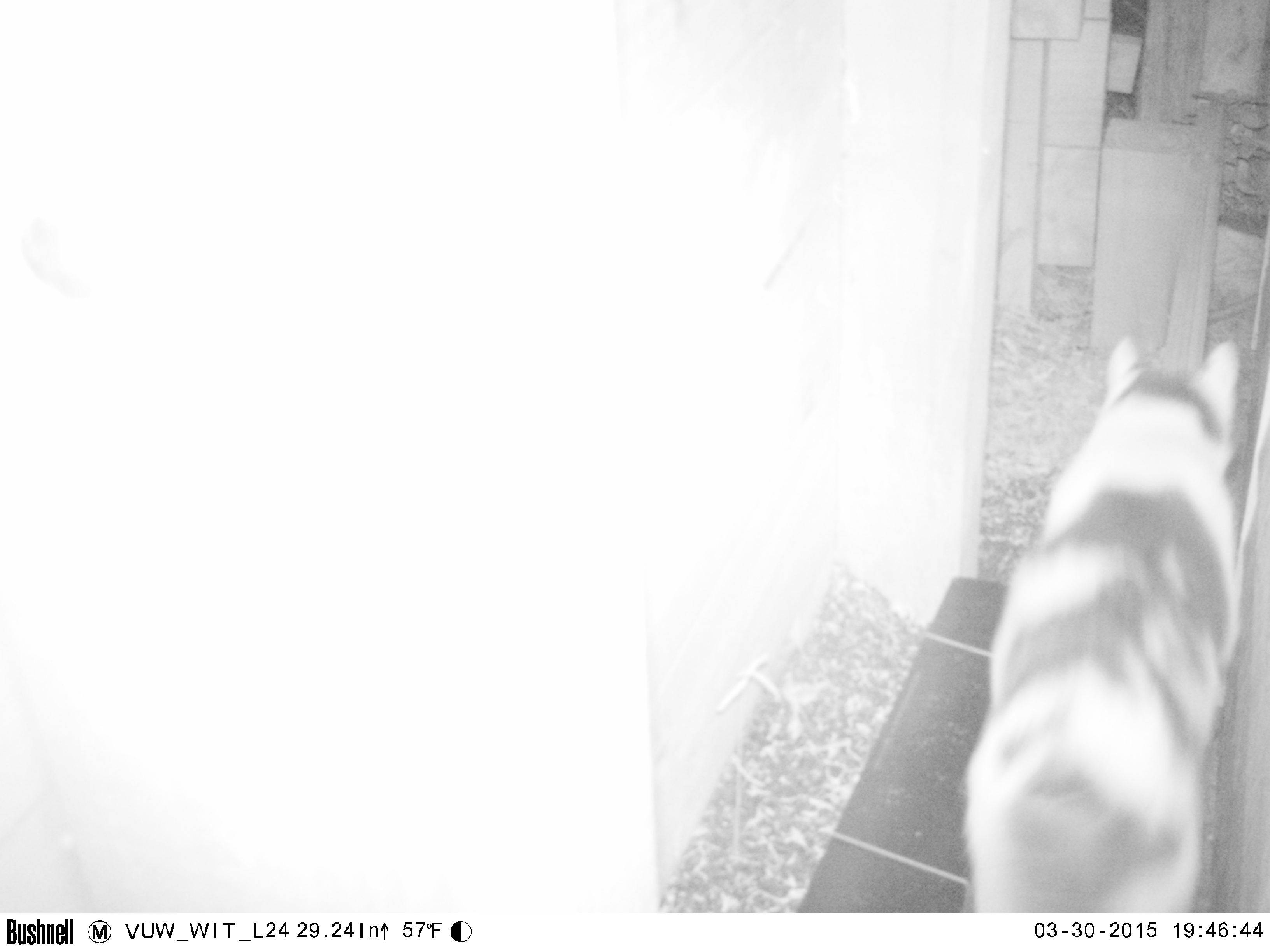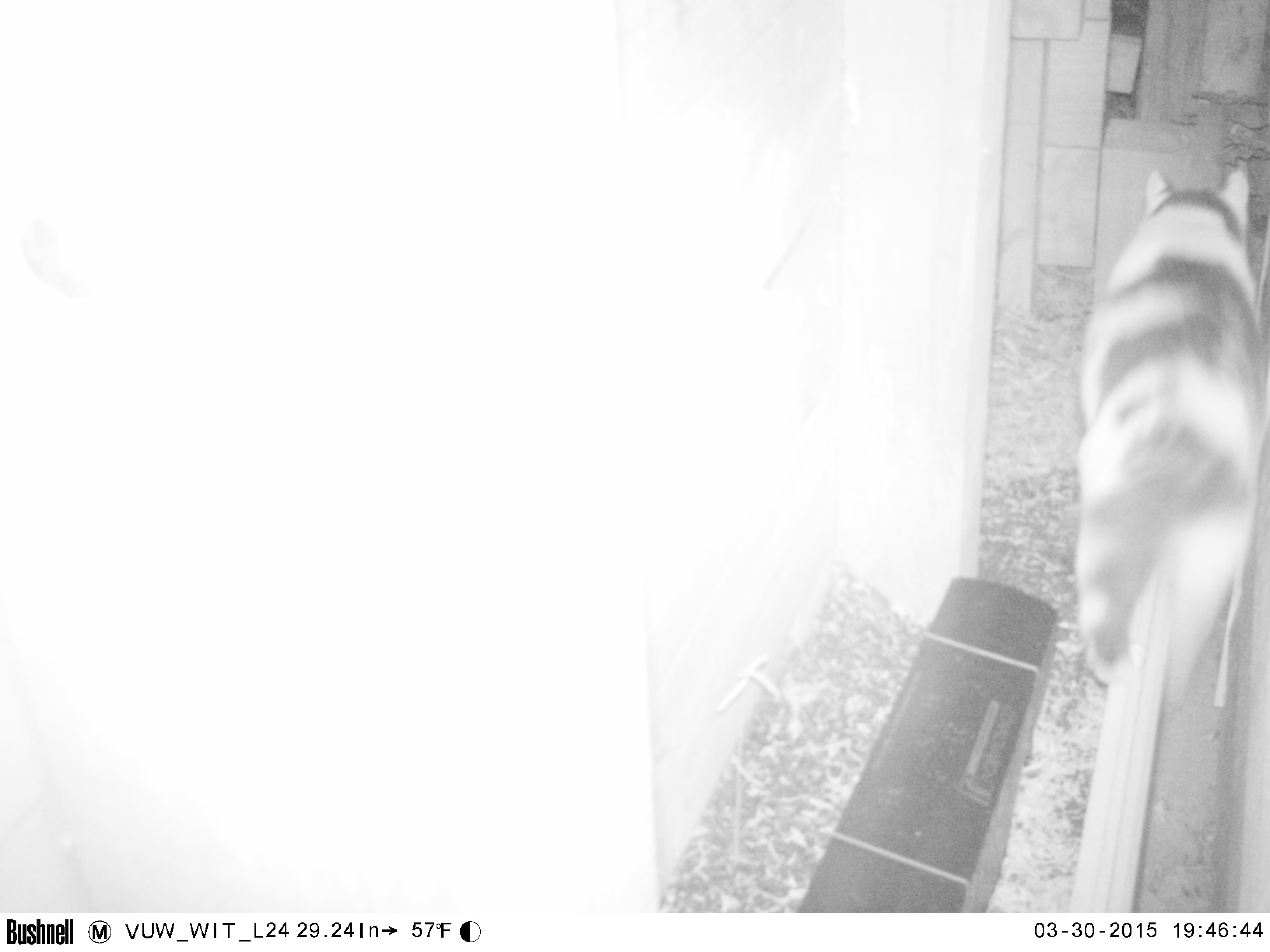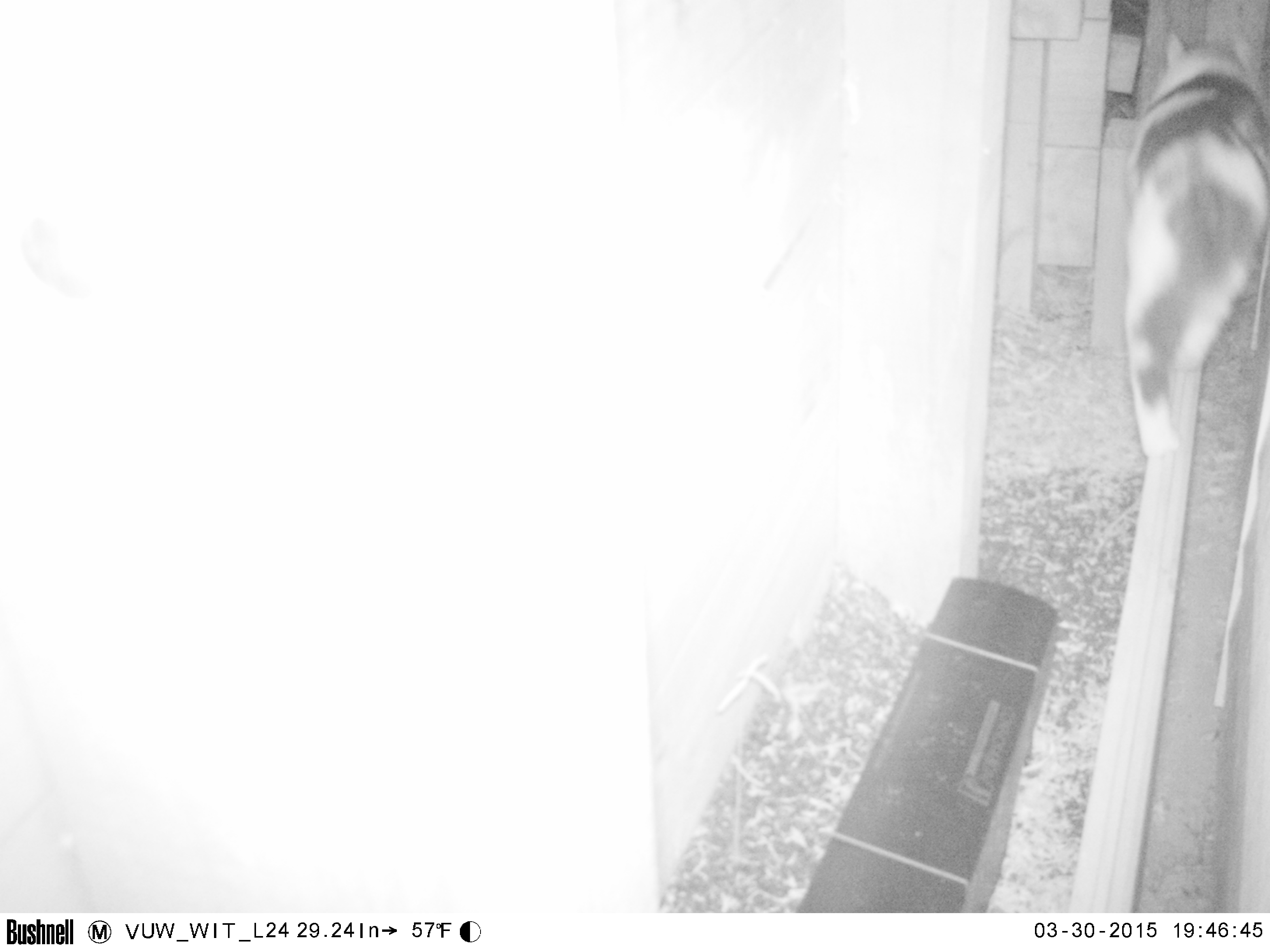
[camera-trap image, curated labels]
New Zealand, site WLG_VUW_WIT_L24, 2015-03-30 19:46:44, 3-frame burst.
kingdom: Animalia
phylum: Chordata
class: Mammalia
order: Carnivora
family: Felidae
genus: Felis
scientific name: Felis catus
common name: domestic cat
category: cat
Cat (domestic cat) (Felis catus).